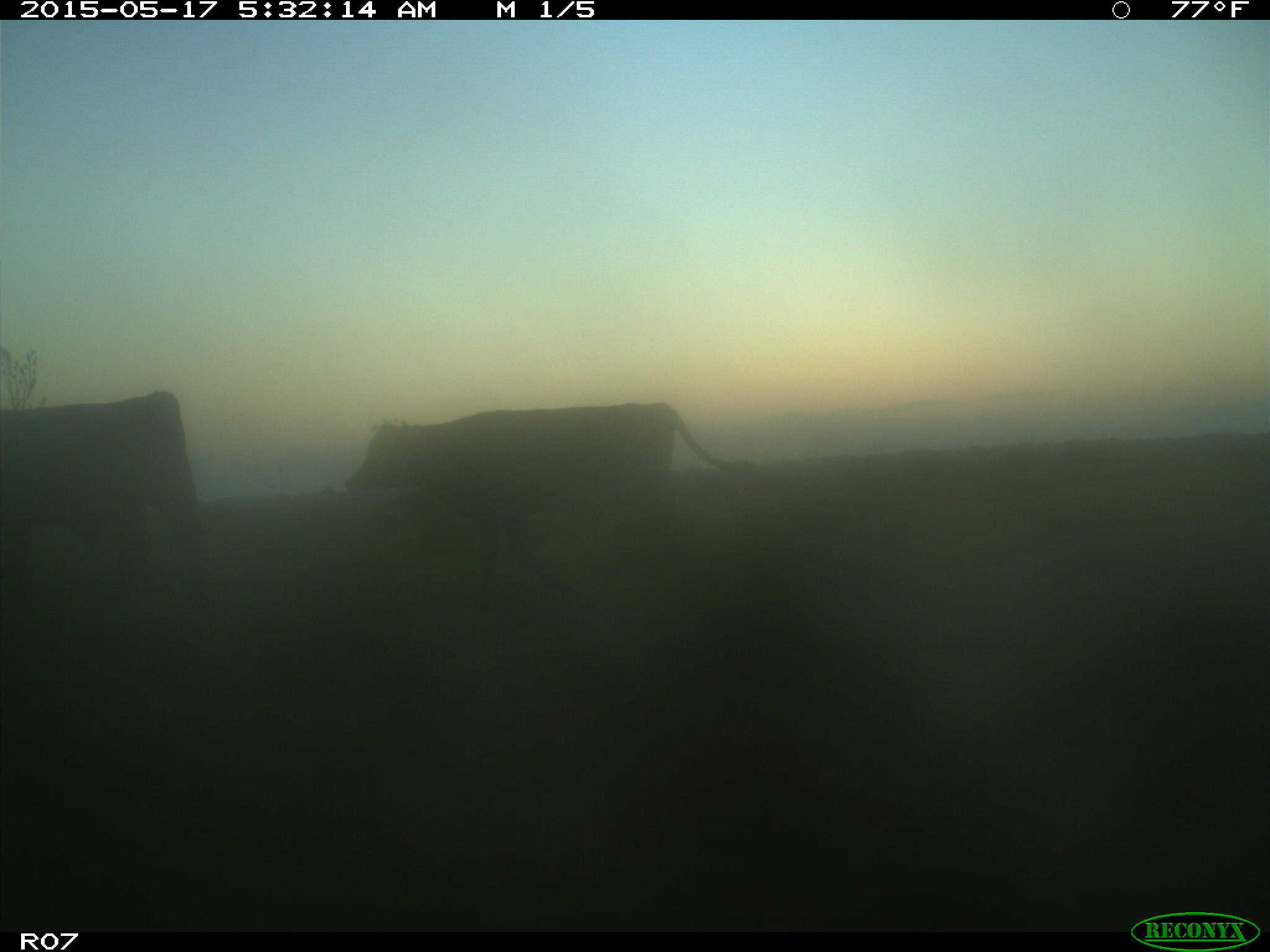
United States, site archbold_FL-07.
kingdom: Animalia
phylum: Chordata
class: Mammalia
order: Artiodactyla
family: Bovidae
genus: Bos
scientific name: Bos taurus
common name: domestic cow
Bos taurus (domestic cow).